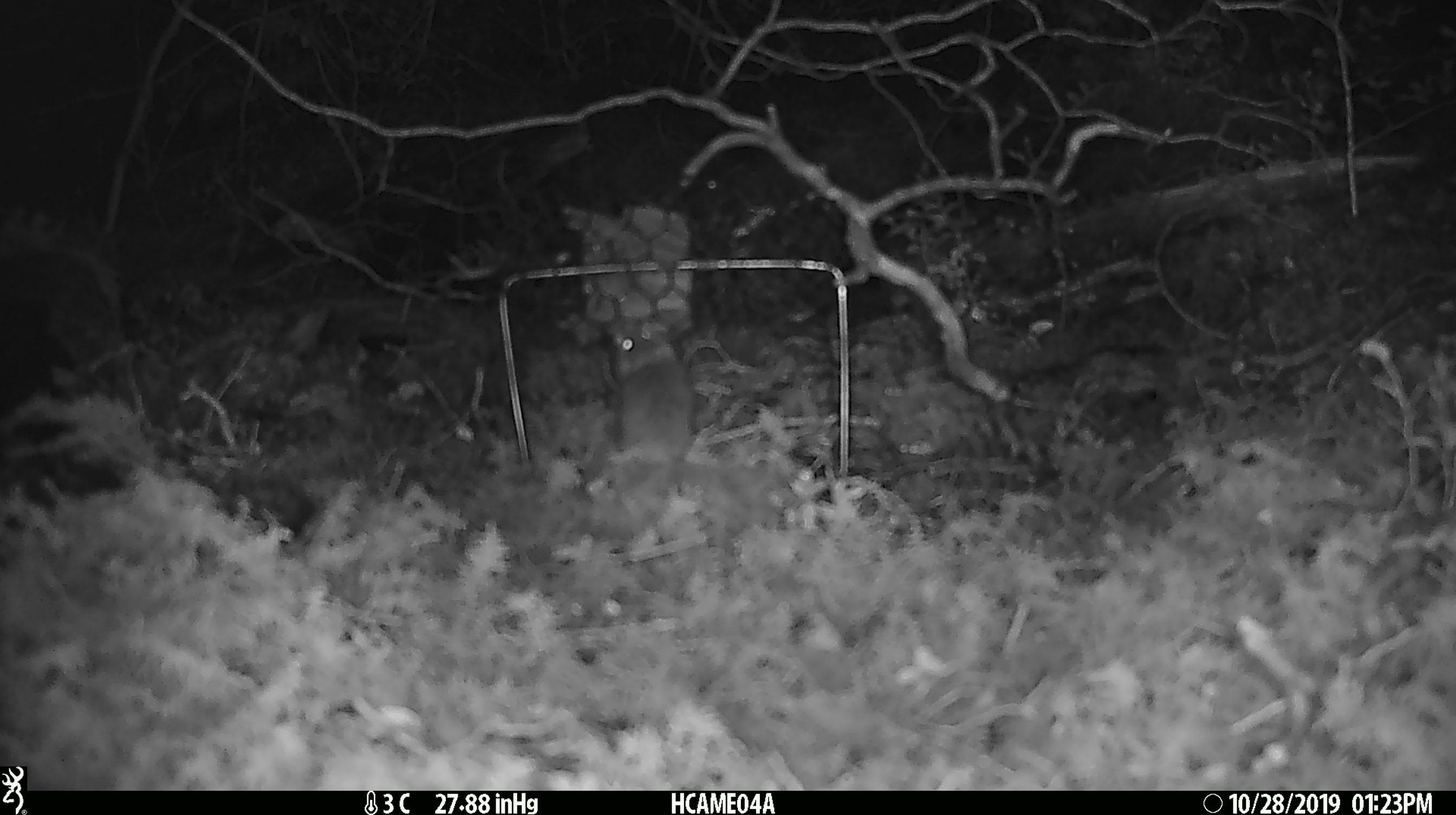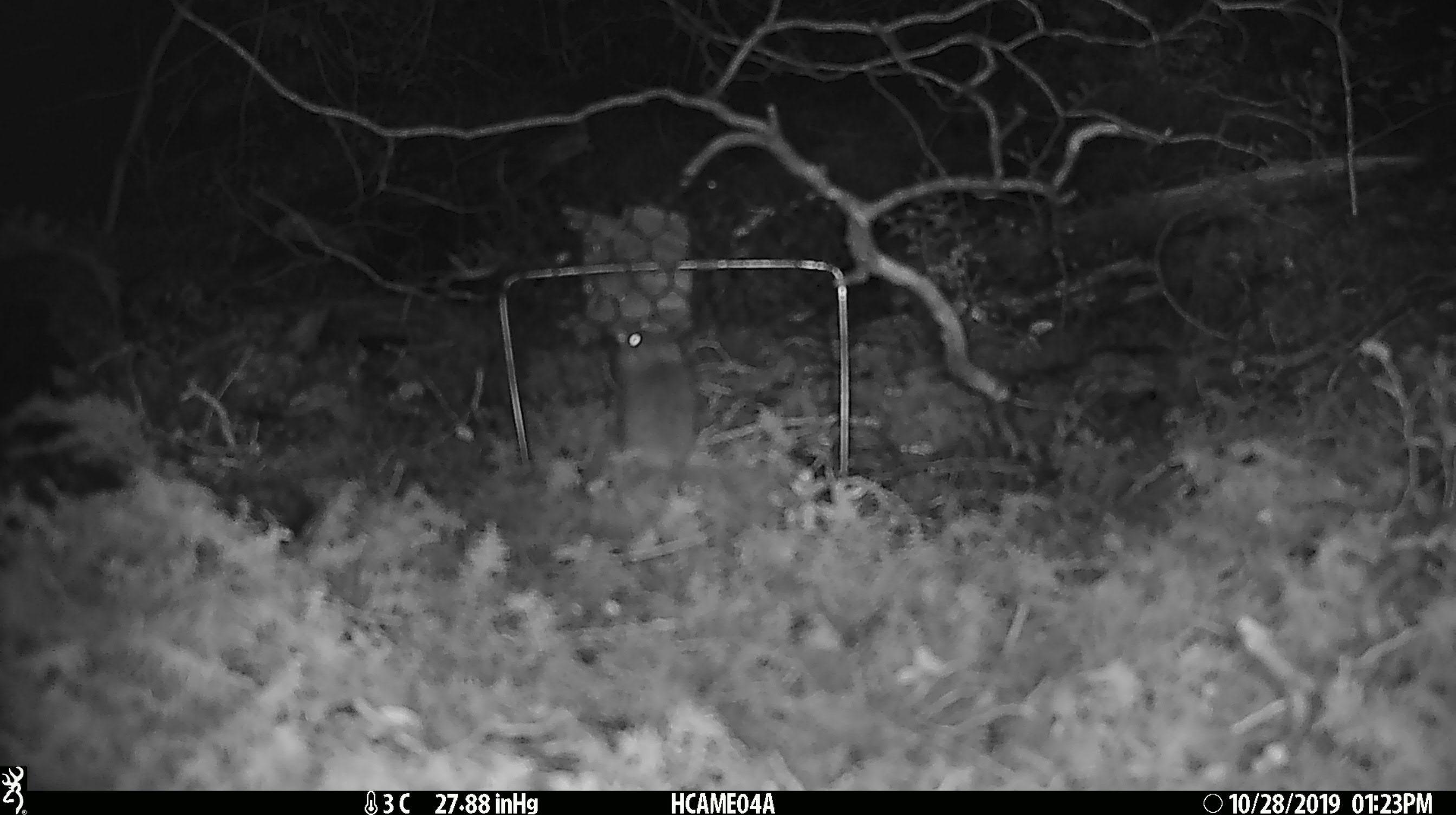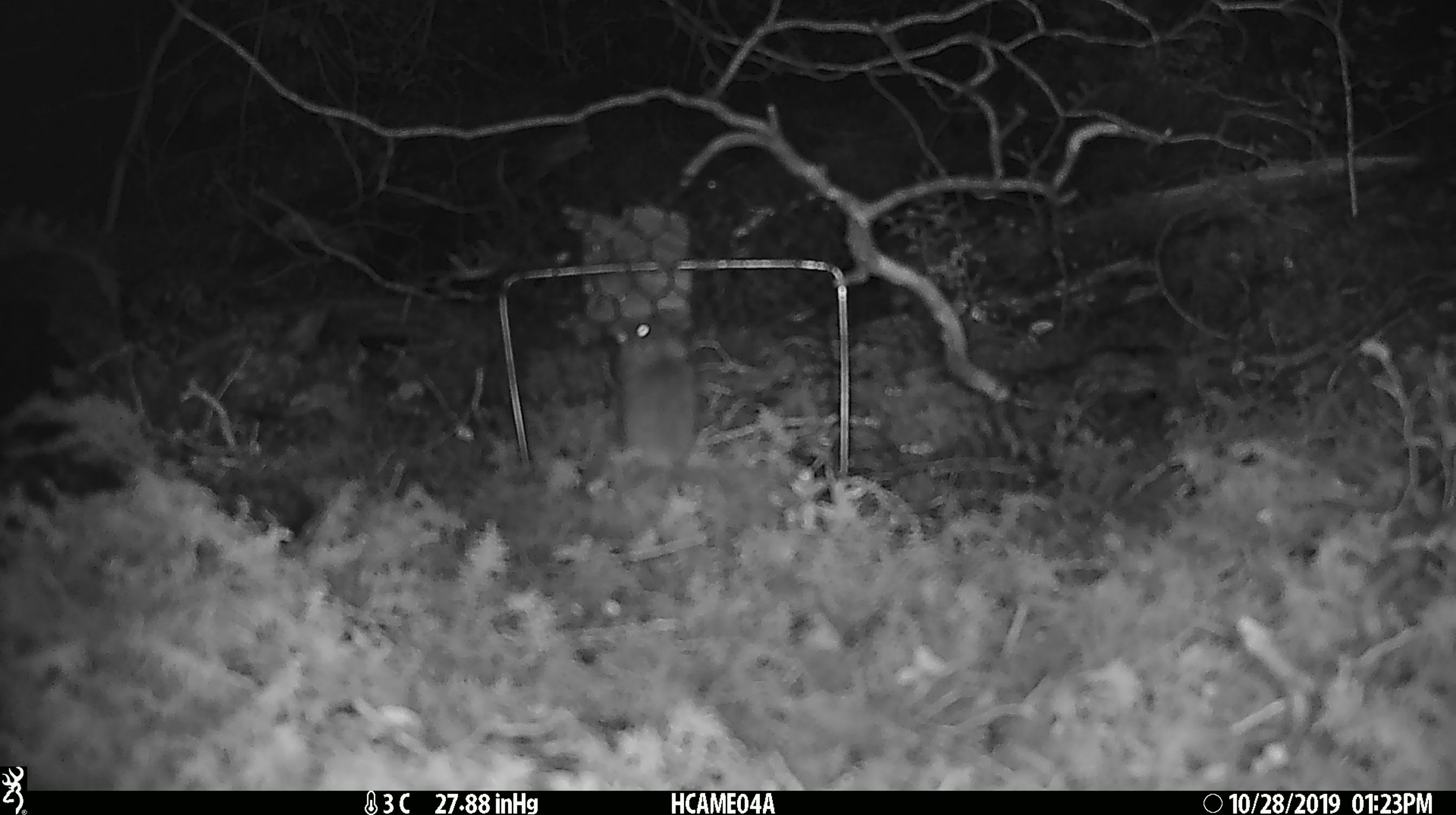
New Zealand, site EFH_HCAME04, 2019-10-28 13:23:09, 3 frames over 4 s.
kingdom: Animalia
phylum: Chordata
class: Mammalia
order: Rodentia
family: Muridae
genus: Mus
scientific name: Mus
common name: mouse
Mouse (Mus).